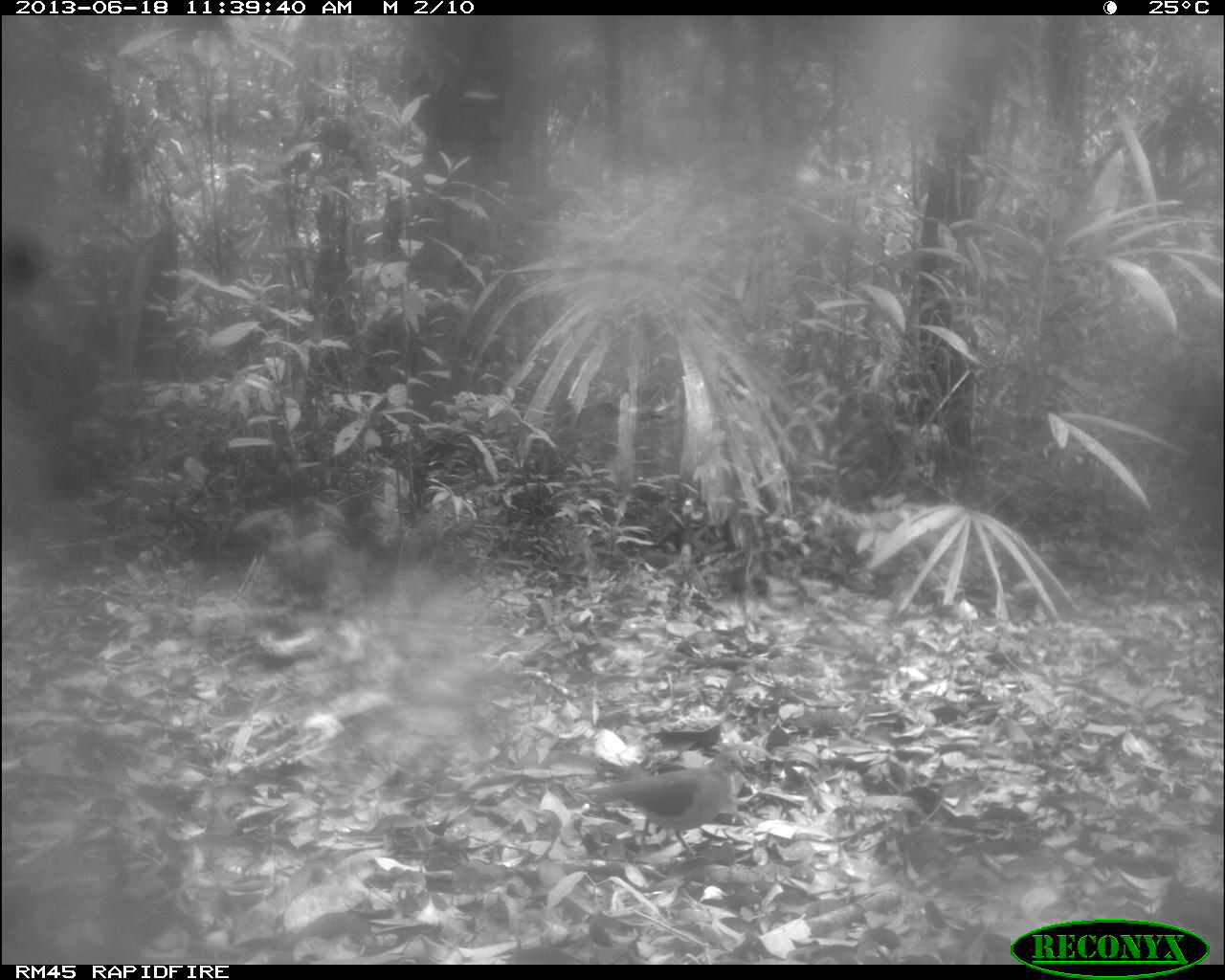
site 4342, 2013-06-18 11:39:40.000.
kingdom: Animalia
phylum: Chordata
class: Aves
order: Columbiformes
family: Columbidae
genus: Leptotila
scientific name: Leptotila plumbeiceps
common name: gray-headed dove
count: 1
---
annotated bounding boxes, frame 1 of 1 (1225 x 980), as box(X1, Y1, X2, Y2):
leptotila plumbeiceps: box(575, 748, 751, 864)